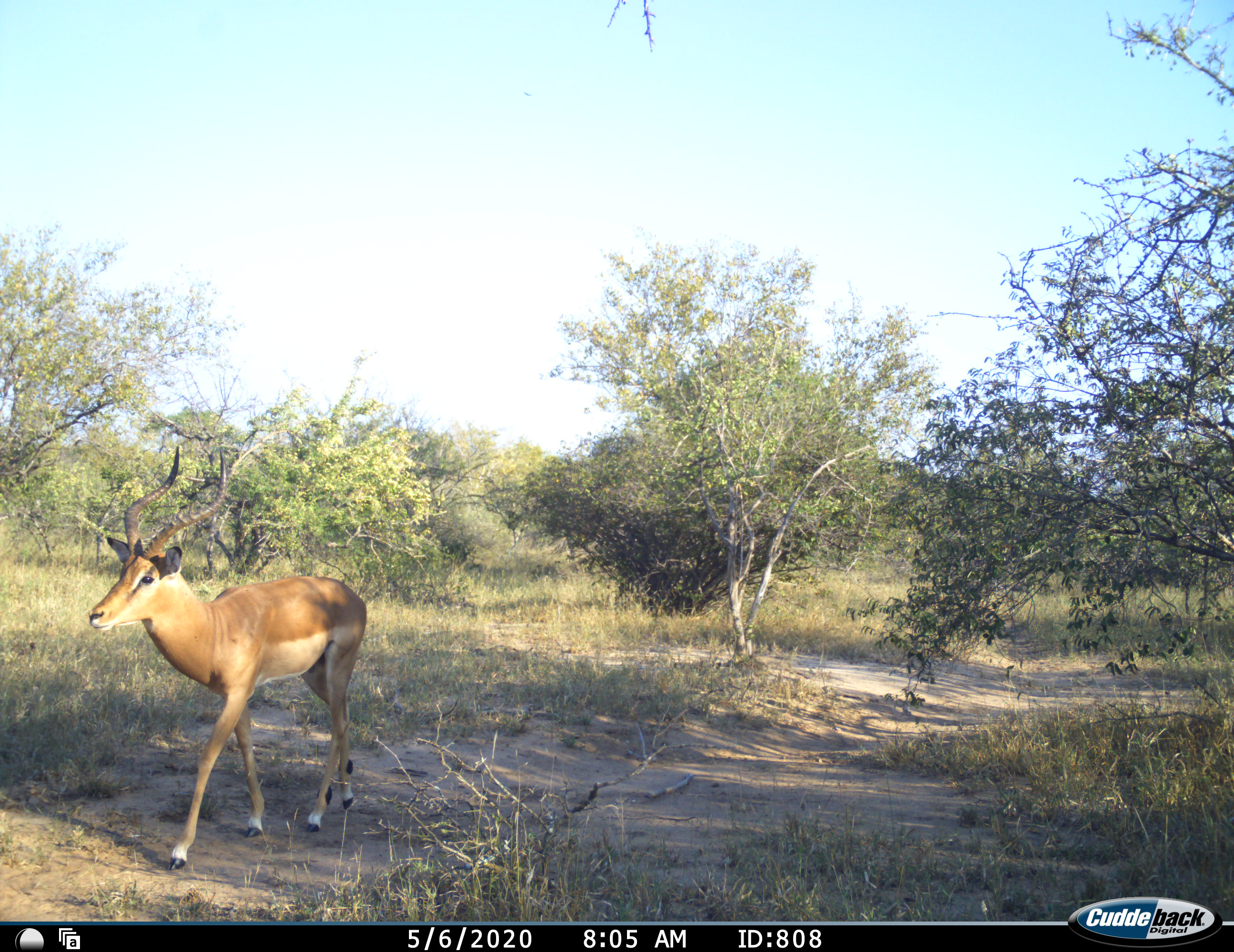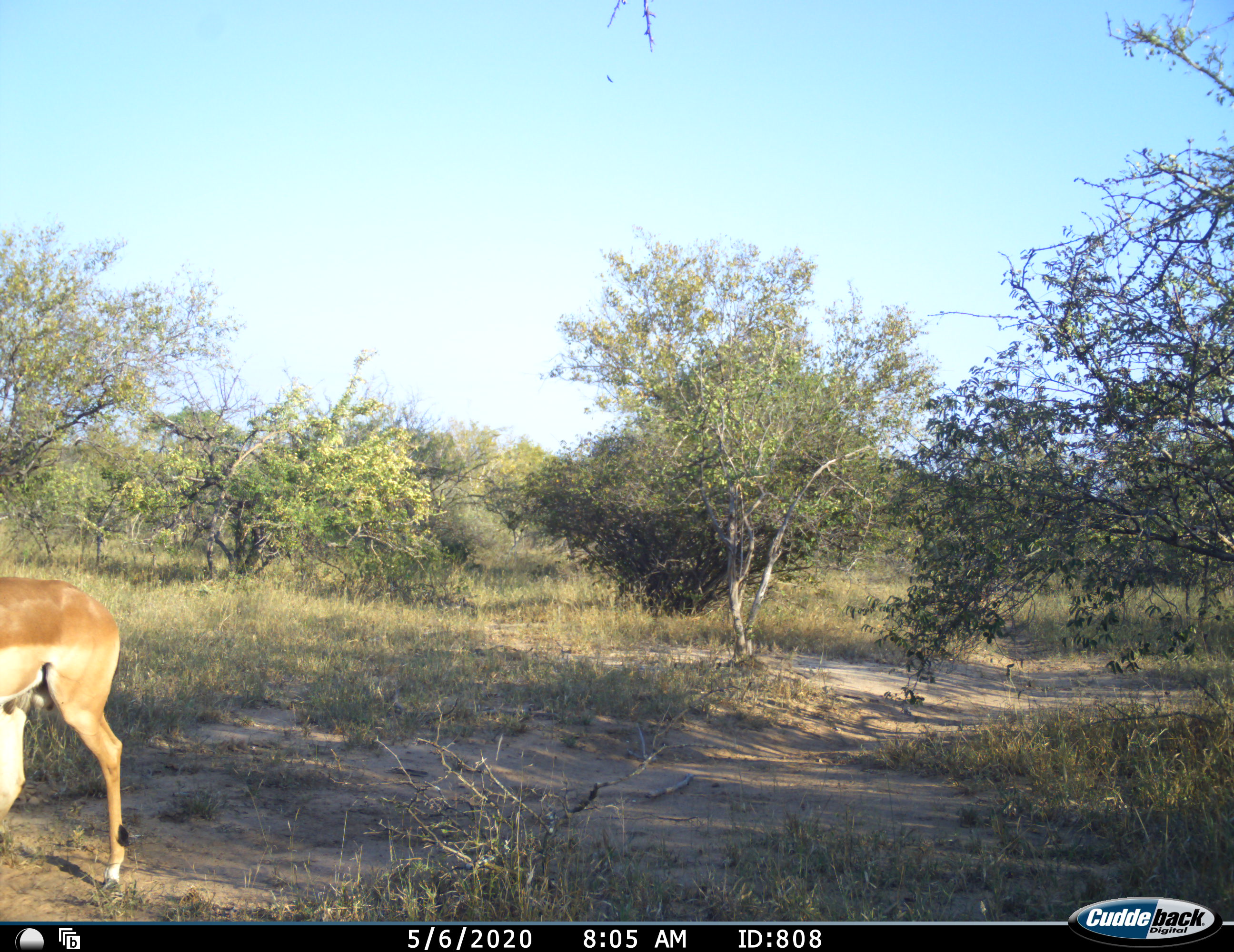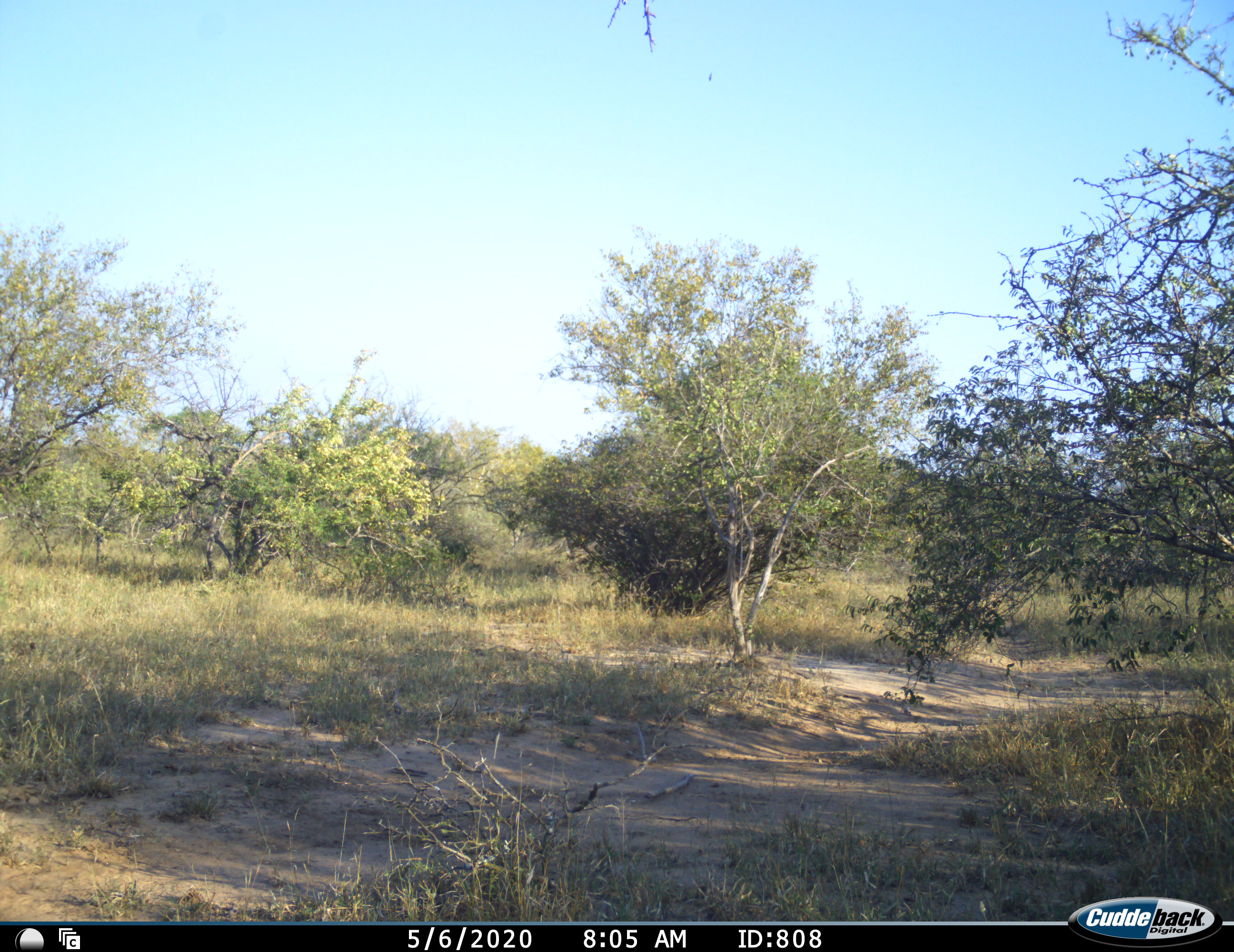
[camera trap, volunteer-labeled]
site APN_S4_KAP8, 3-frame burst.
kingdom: Animalia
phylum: Chordata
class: Mammalia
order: Artiodactyla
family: Bovidae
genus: Aepyceros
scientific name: Aepyceros melampus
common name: impala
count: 1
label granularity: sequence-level